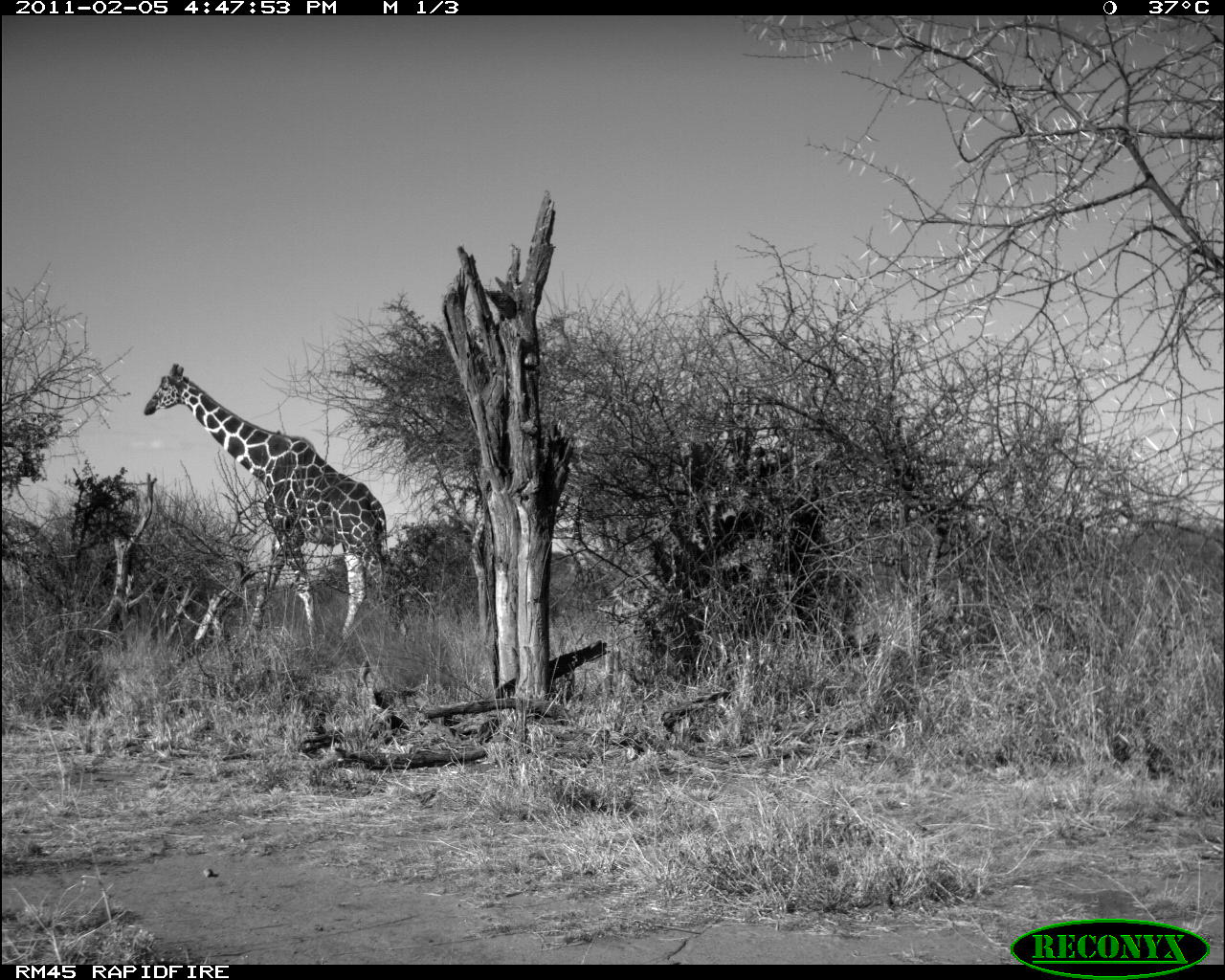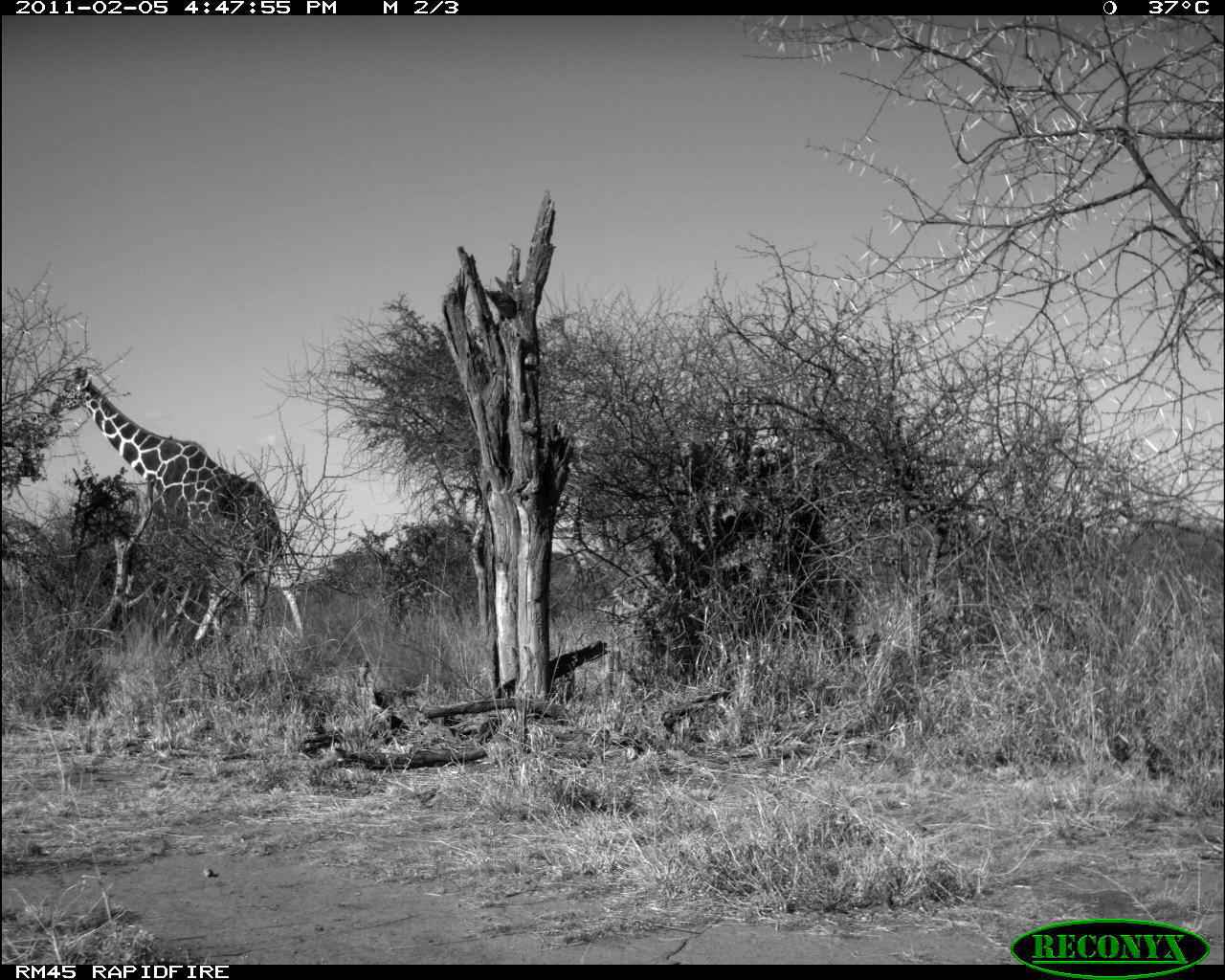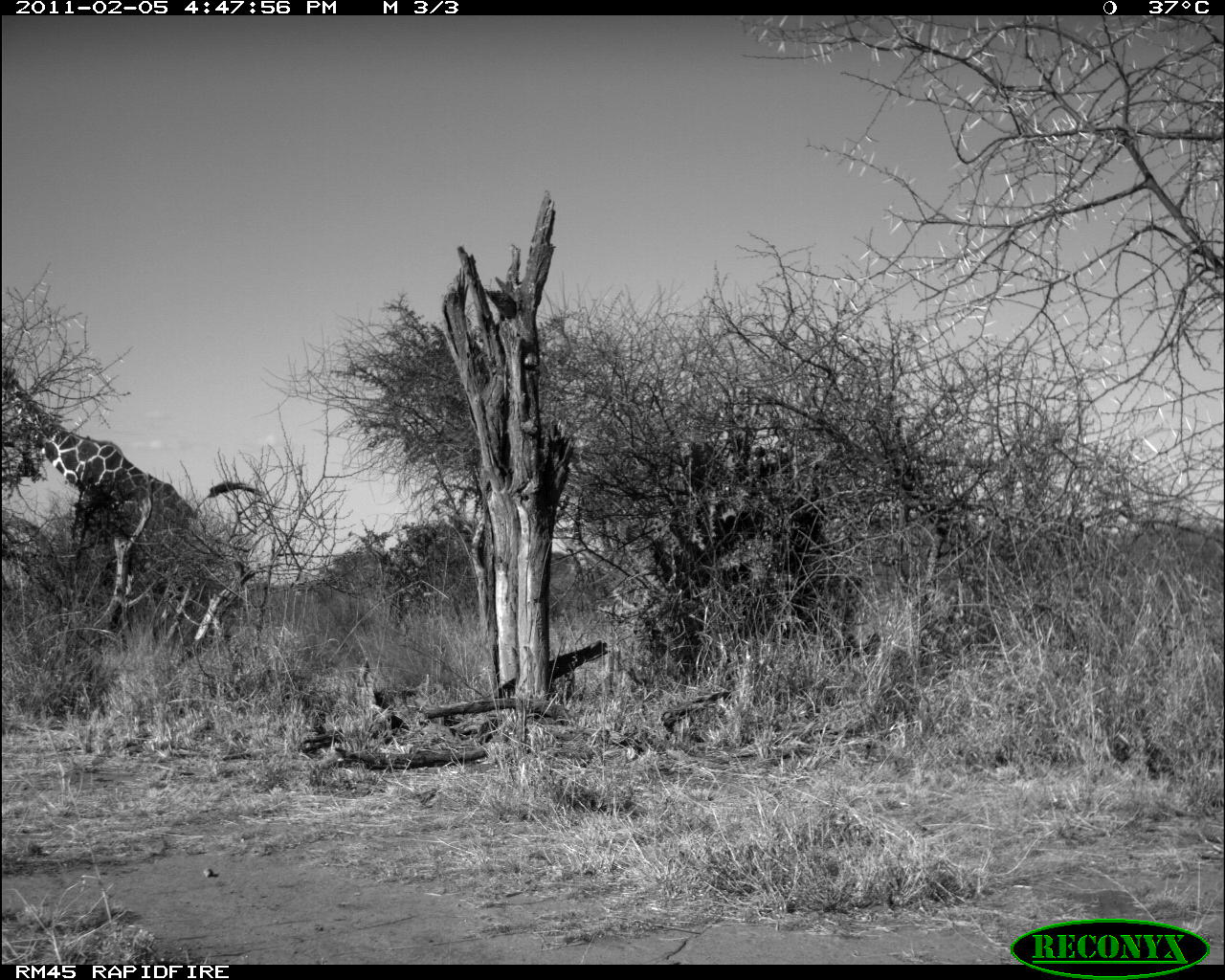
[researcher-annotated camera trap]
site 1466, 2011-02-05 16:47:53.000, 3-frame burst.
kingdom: Animalia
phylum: Chordata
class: Mammalia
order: Artiodactyla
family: Bovidae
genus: Madoqua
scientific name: Madoqua guentheri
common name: günther's dik-dik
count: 1